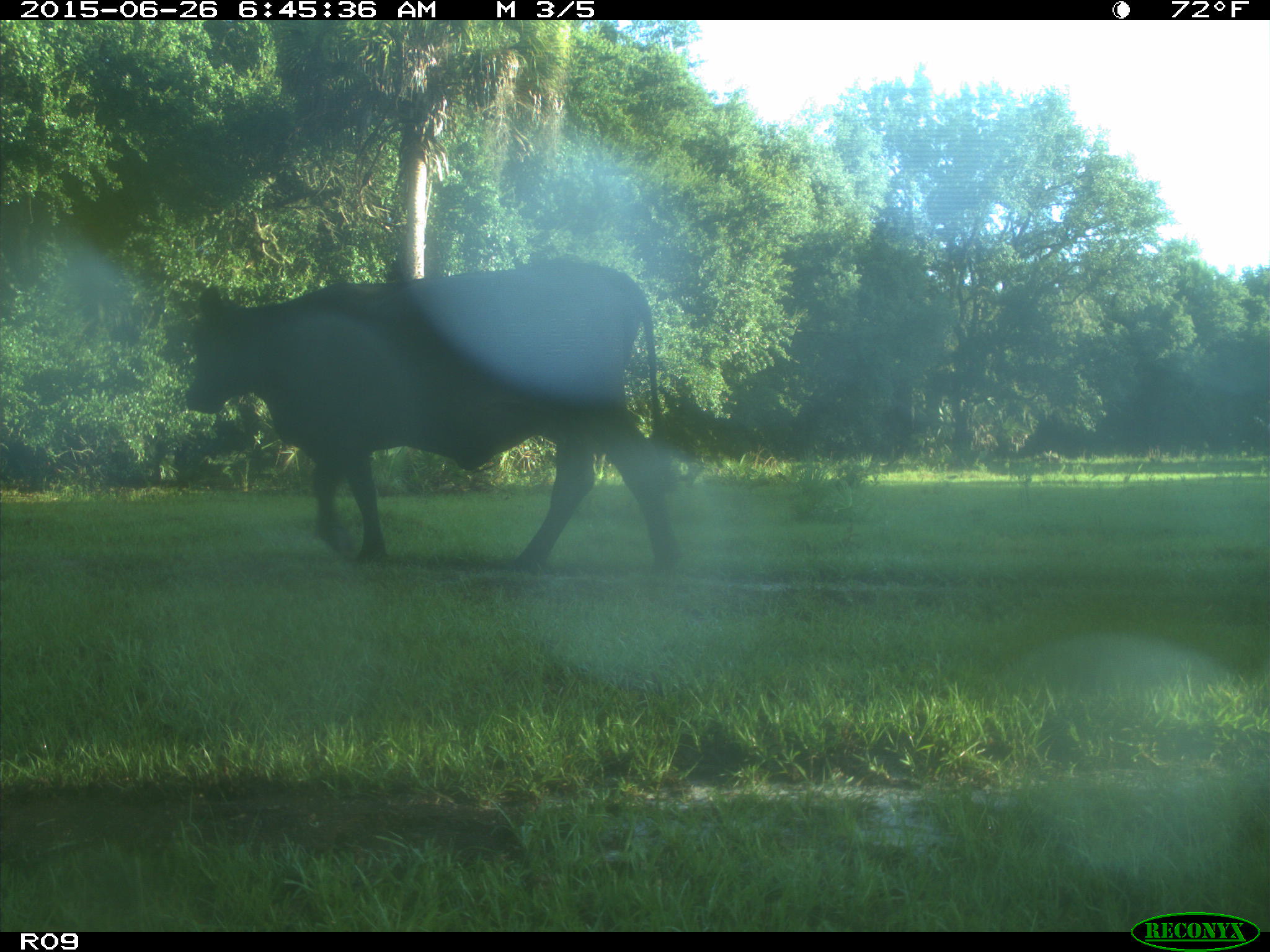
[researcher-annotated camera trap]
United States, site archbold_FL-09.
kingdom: Animalia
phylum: Chordata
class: Mammalia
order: Artiodactyla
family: Bovidae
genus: Bos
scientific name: Bos taurus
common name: domestic cow